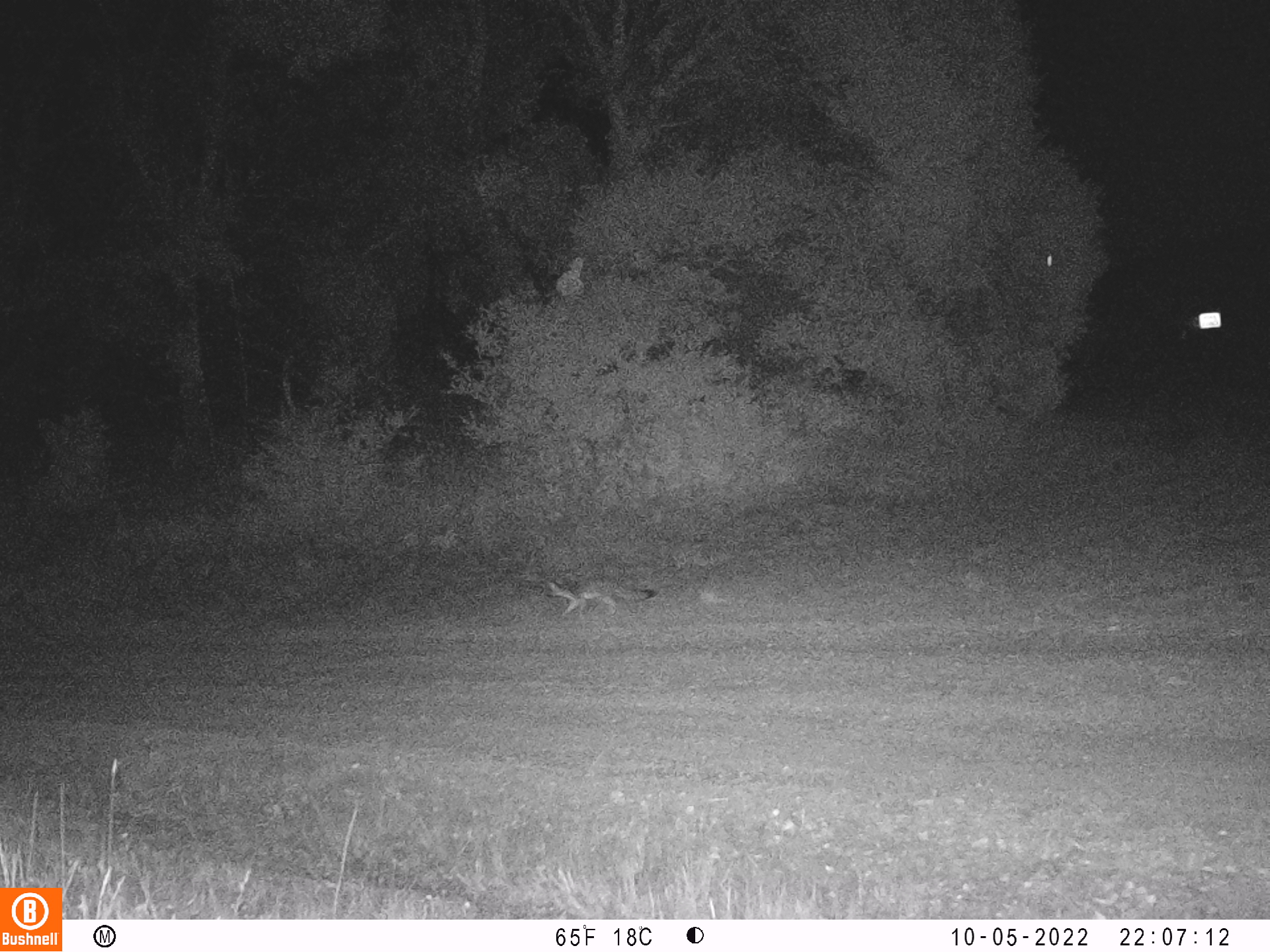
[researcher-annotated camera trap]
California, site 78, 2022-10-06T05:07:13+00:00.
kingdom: Animalia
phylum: Chordata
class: Mammalia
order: Carnivora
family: Canidae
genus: Urocyon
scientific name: Urocyon cinereoargenteus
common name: gray fox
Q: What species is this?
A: Gray fox (Urocyon cinereoargenteus).